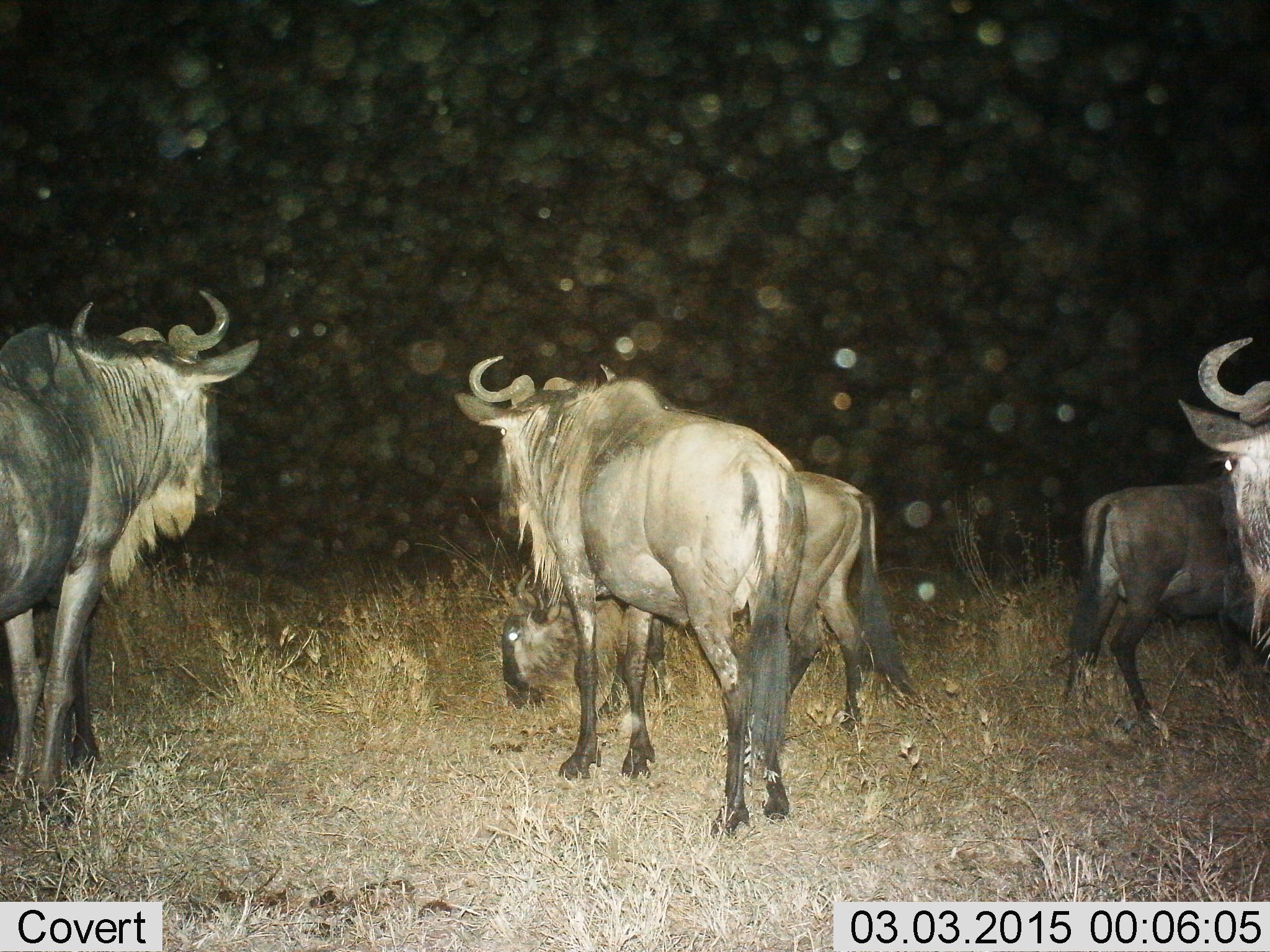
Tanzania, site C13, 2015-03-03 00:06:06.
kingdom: Animalia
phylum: Chordata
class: Mammalia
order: Artiodactyla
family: Bovidae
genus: Connochaetes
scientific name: Connochaetes taurinus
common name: blue wildebeest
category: wildebeest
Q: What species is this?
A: Wildebeest (blue wildebeest) (Connochaetes taurinus).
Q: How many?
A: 5.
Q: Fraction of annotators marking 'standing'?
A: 80%.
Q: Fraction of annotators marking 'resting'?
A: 10%.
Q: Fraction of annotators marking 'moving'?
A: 30%.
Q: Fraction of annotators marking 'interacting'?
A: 10%.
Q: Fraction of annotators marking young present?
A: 0%.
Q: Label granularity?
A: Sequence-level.